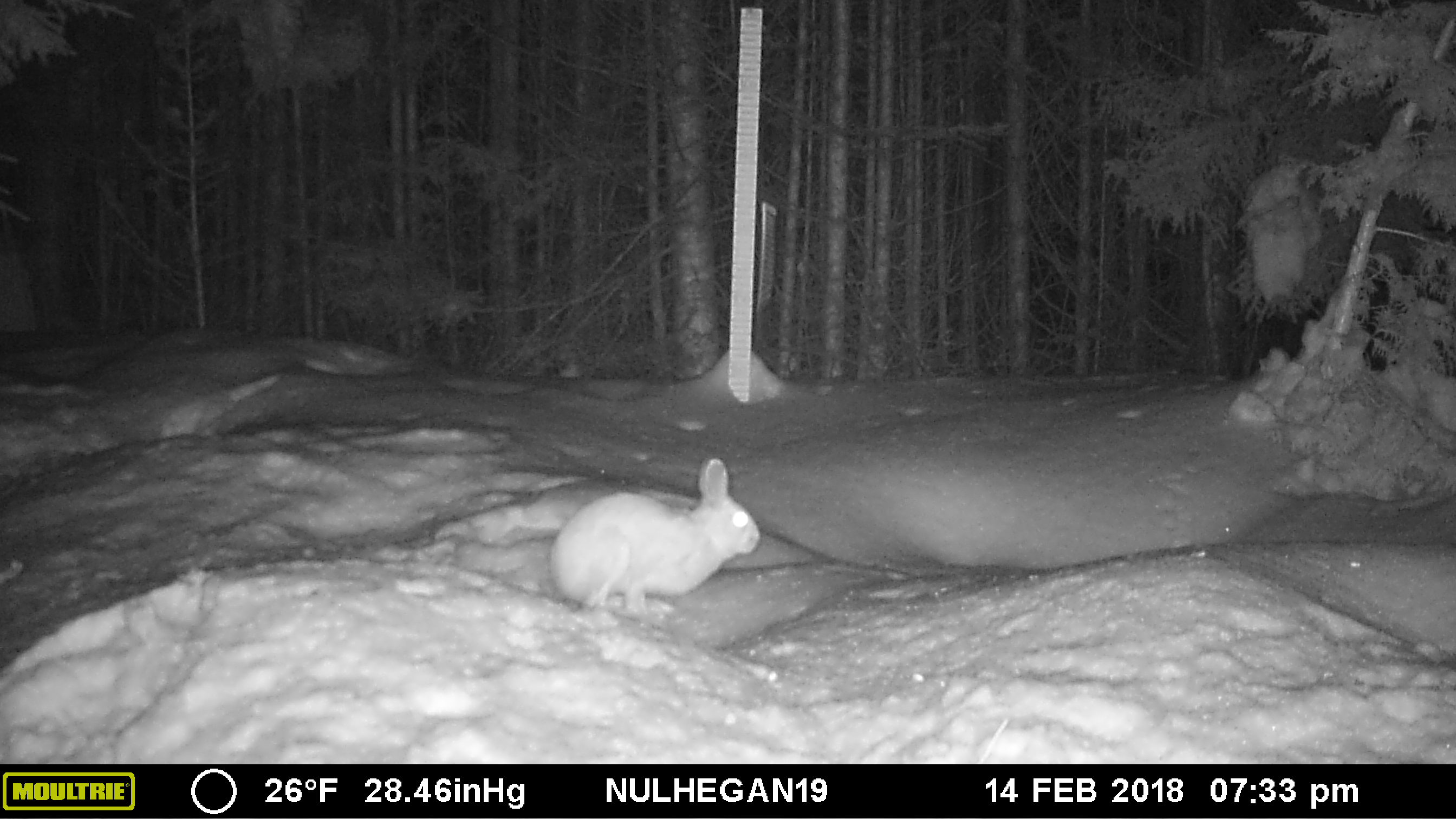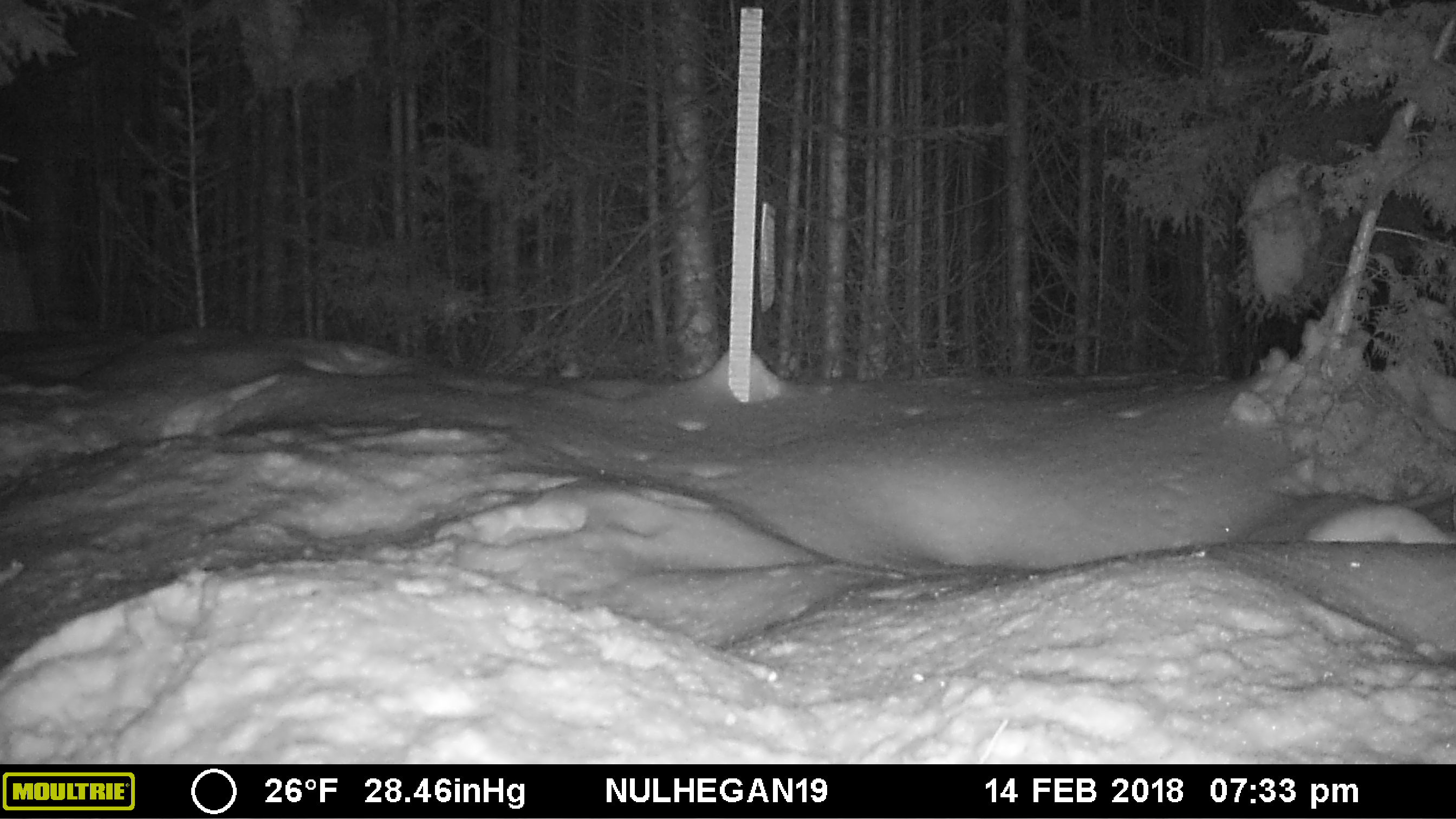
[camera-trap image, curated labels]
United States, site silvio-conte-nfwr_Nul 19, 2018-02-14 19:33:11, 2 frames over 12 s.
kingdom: Animalia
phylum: Chordata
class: Mammalia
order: Lagomorpha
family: Leporidae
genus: Lepus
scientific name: Lepus americanus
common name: snowshoe hare